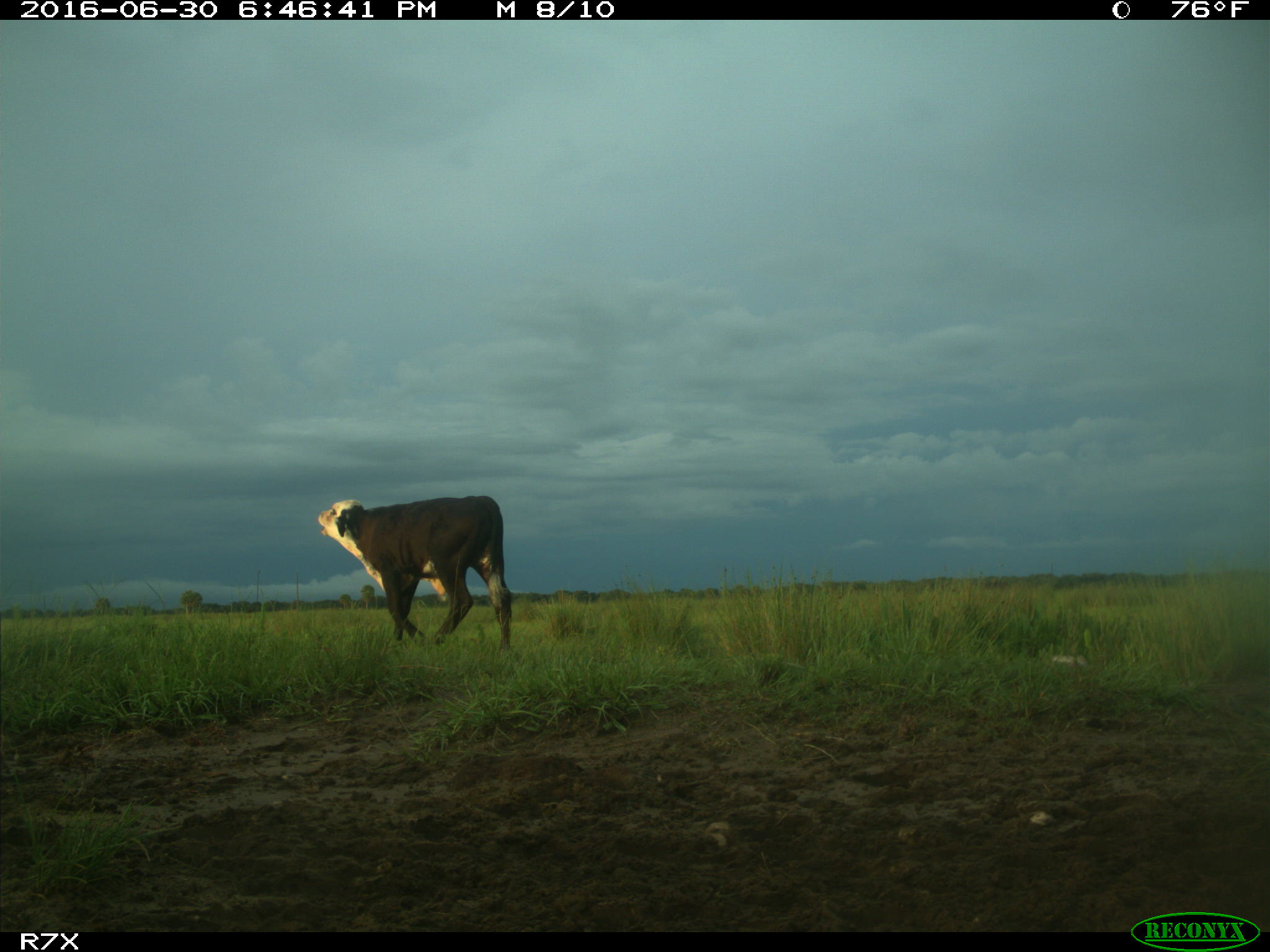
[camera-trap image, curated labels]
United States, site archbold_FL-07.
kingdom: Animalia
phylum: Chordata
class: Mammalia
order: Artiodactyla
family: Bovidae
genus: Bos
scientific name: Bos taurus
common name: domestic cow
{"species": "Bos taurus (domestic cow)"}